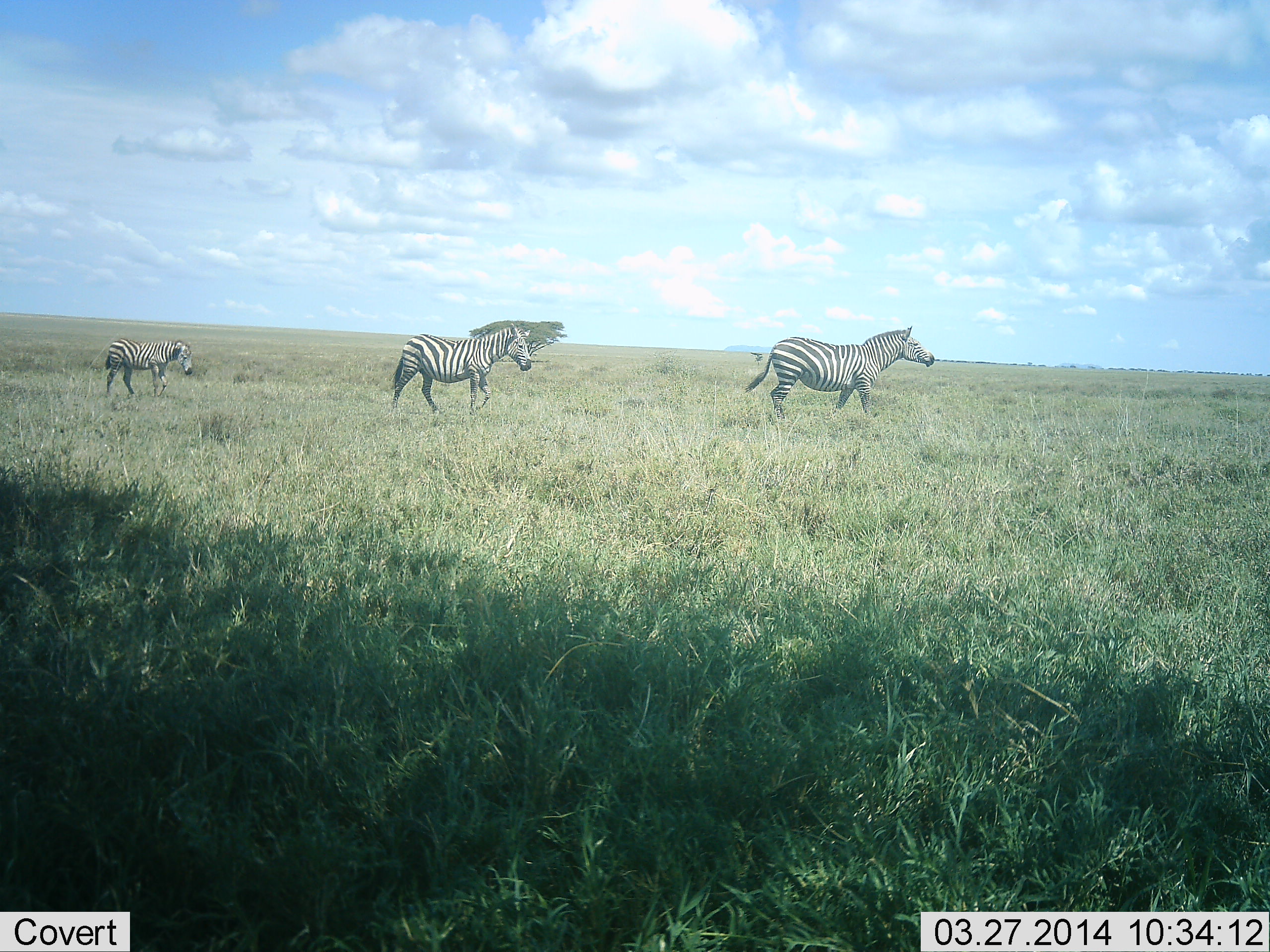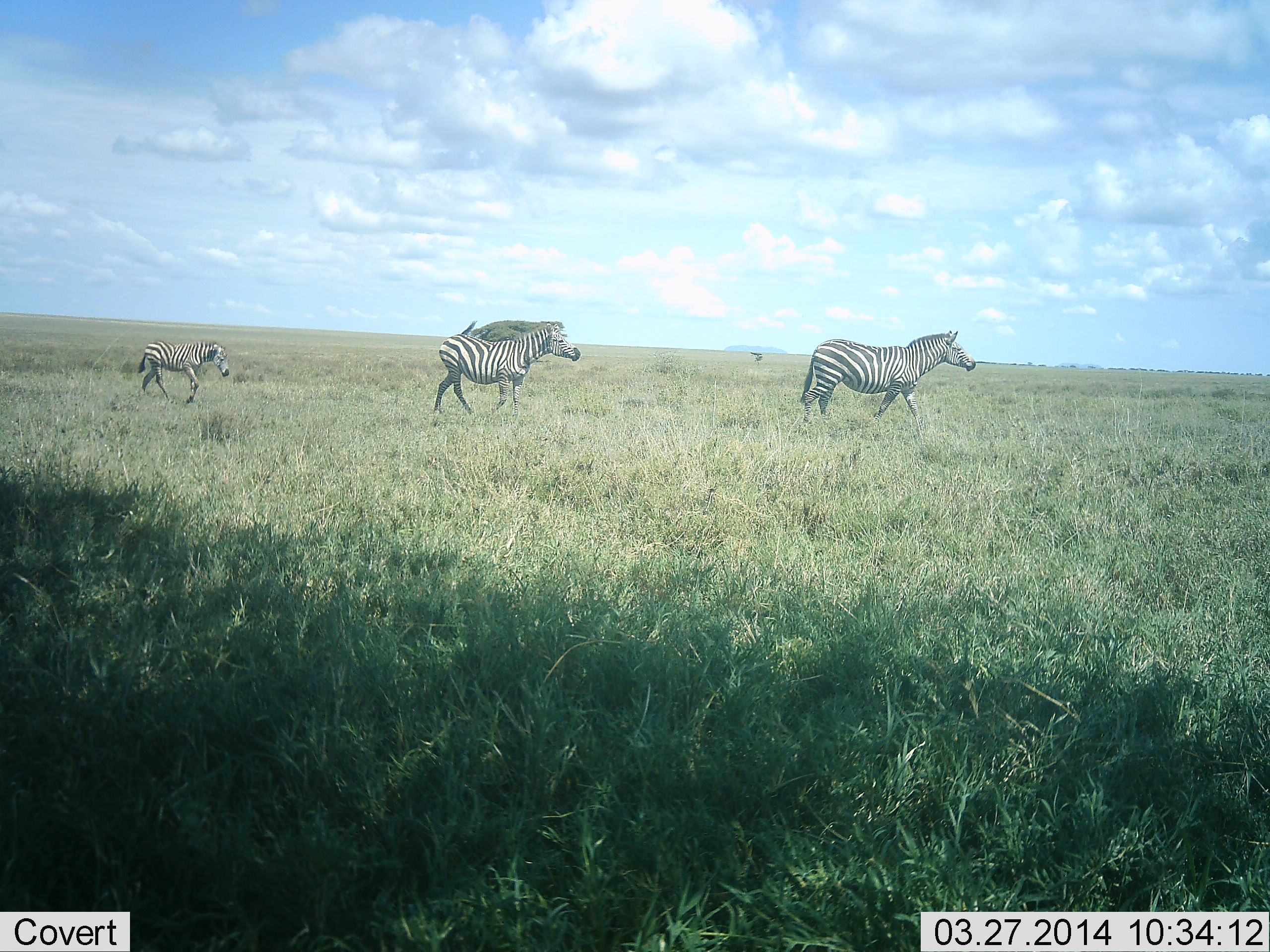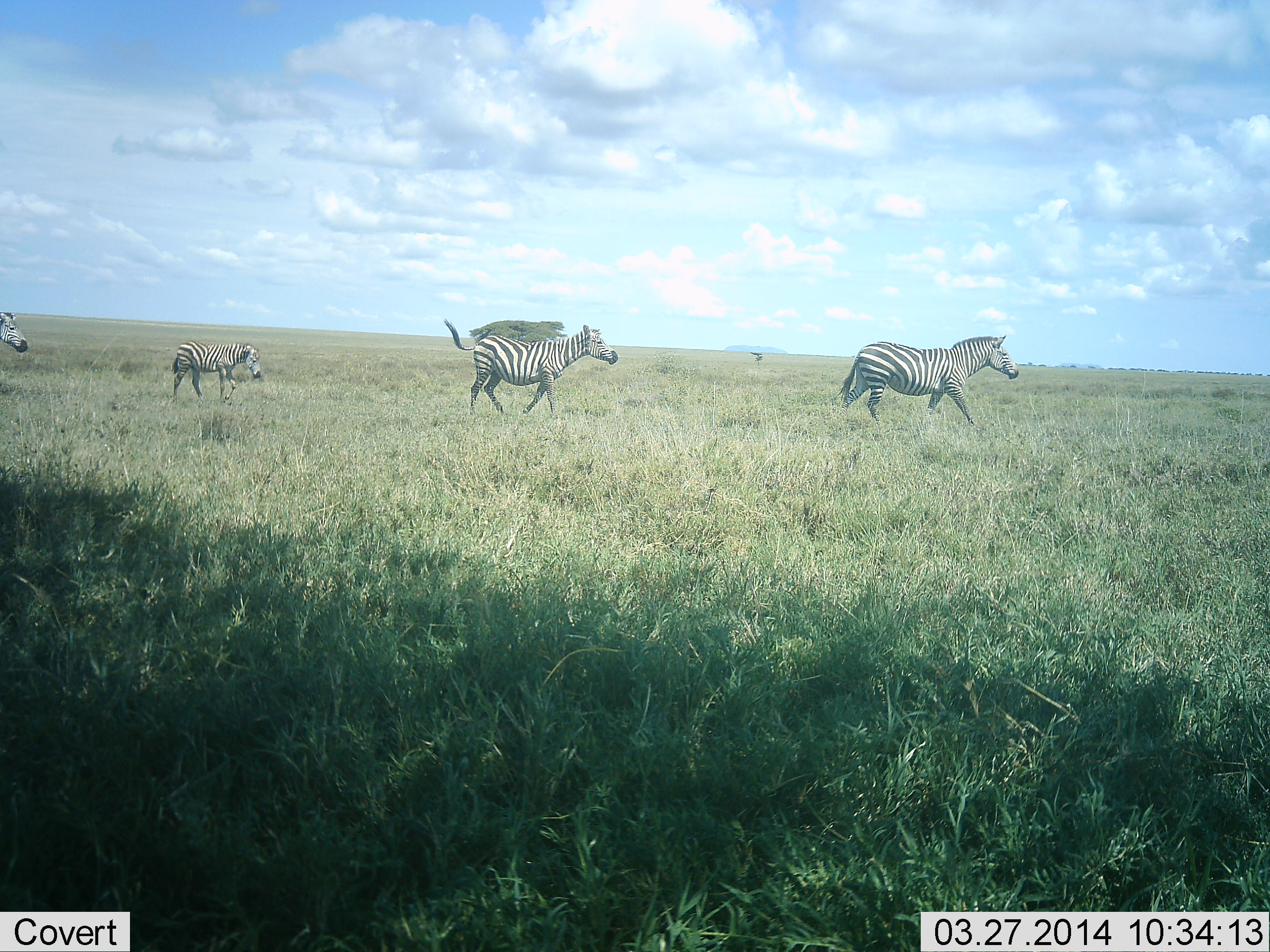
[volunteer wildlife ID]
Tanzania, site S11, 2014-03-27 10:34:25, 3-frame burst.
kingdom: Animalia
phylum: Chordata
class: Mammalia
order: Perissodactyla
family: Equidae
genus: Equus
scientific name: Equus quagga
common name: plains zebra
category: zebra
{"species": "zebra (plains zebra) (Equus quagga)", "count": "4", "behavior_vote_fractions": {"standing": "0%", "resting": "0%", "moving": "100%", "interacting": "0%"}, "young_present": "60%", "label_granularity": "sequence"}